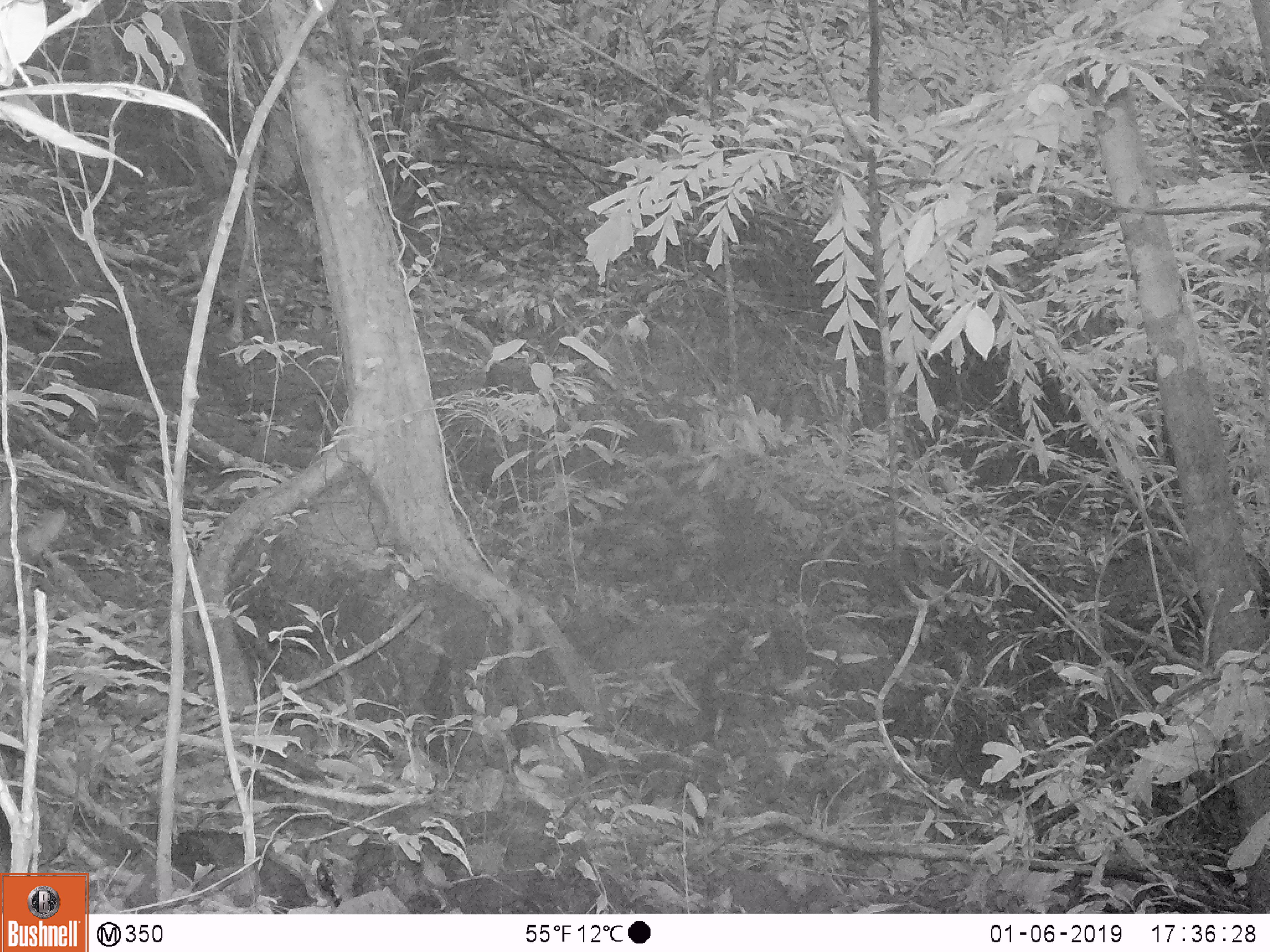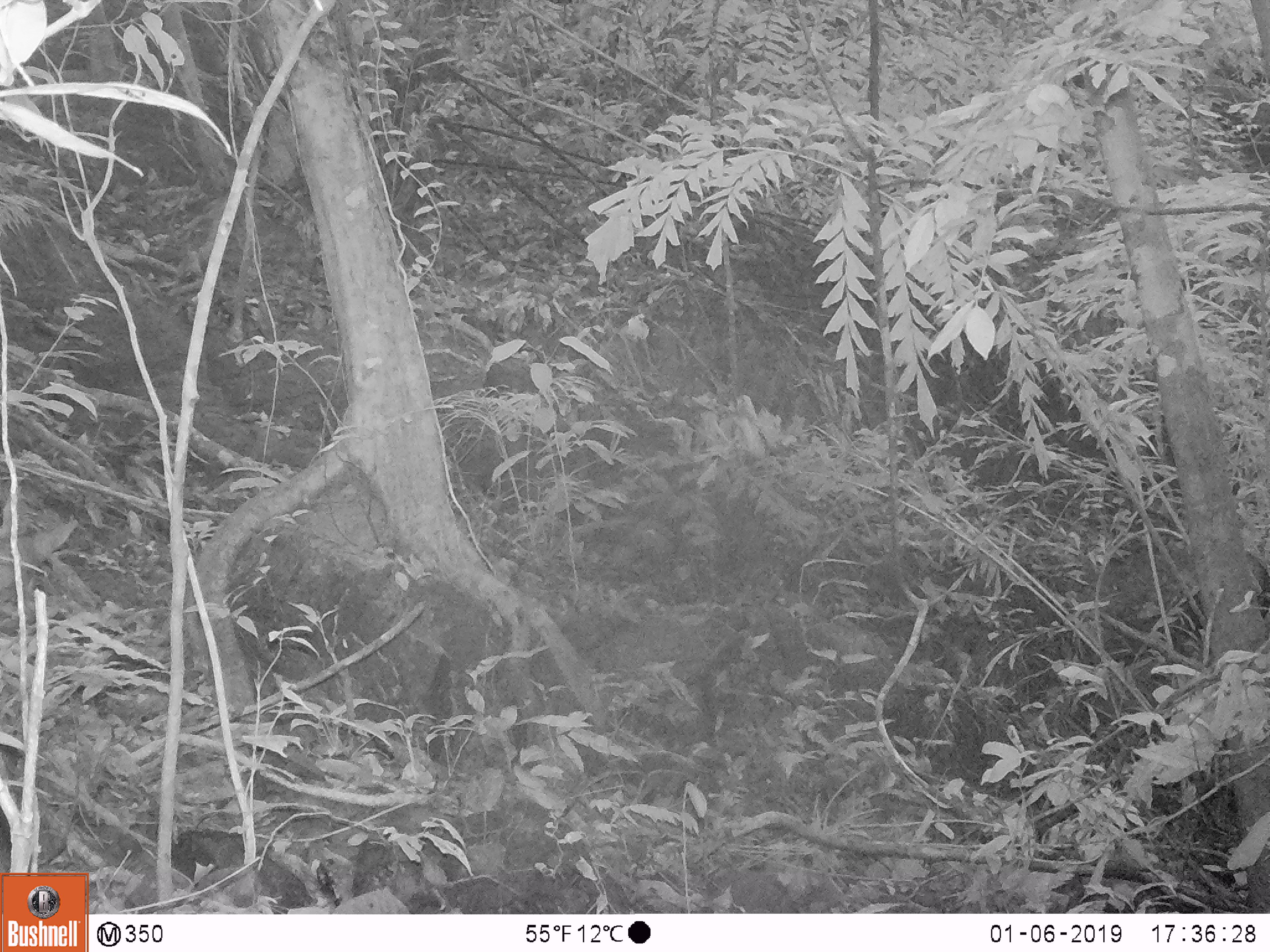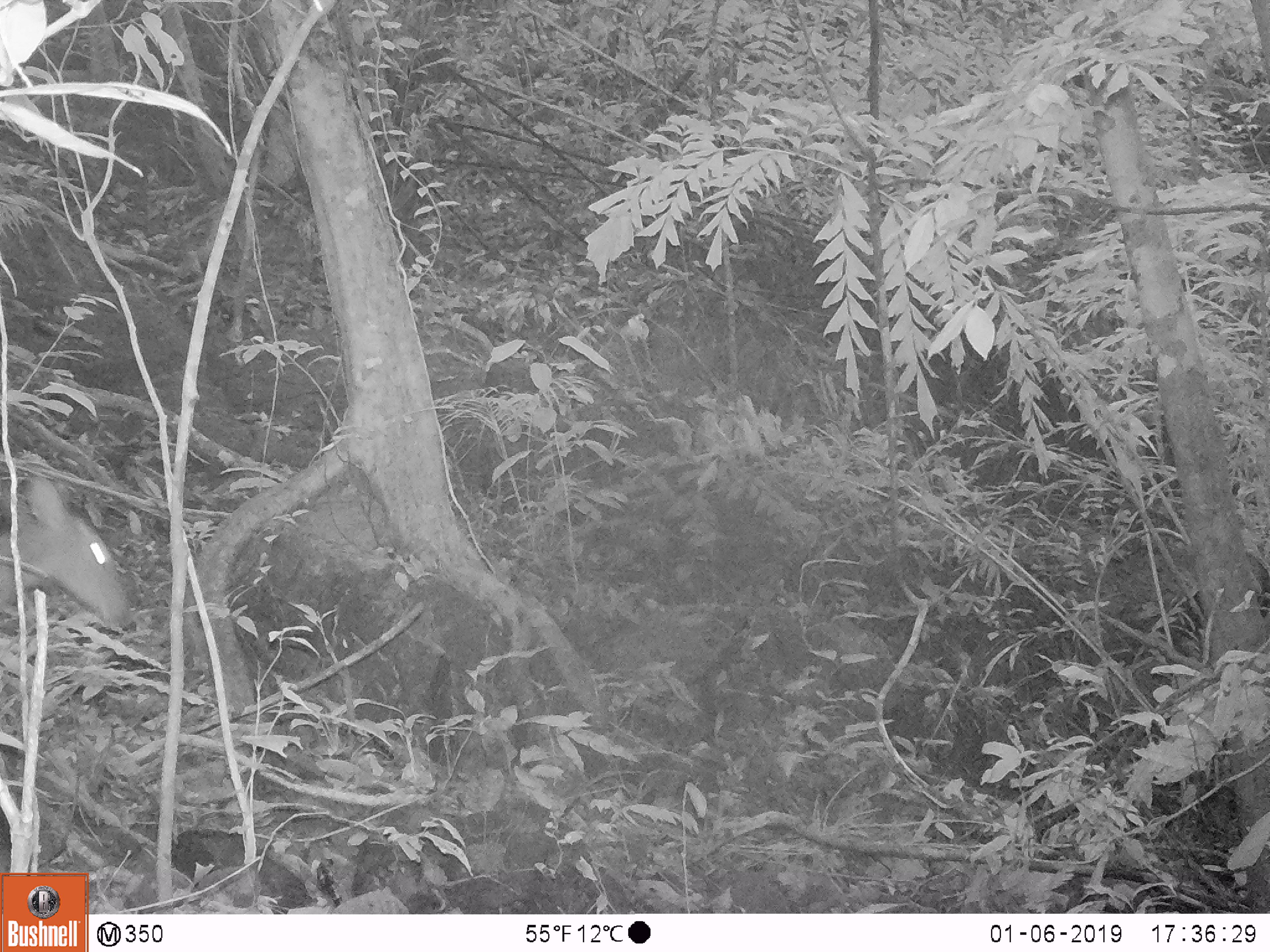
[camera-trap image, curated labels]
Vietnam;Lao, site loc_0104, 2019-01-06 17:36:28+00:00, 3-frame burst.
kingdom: Animalia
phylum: Chordata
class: Mammalia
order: Artiodactyla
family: Cervidae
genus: Muntiacus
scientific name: Muntiacus vuquangensis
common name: large-antlered muntjac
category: large antlered muntjac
Large antlered muntjac (large-antlered muntjac) (Muntiacus vuquangensis). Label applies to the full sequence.